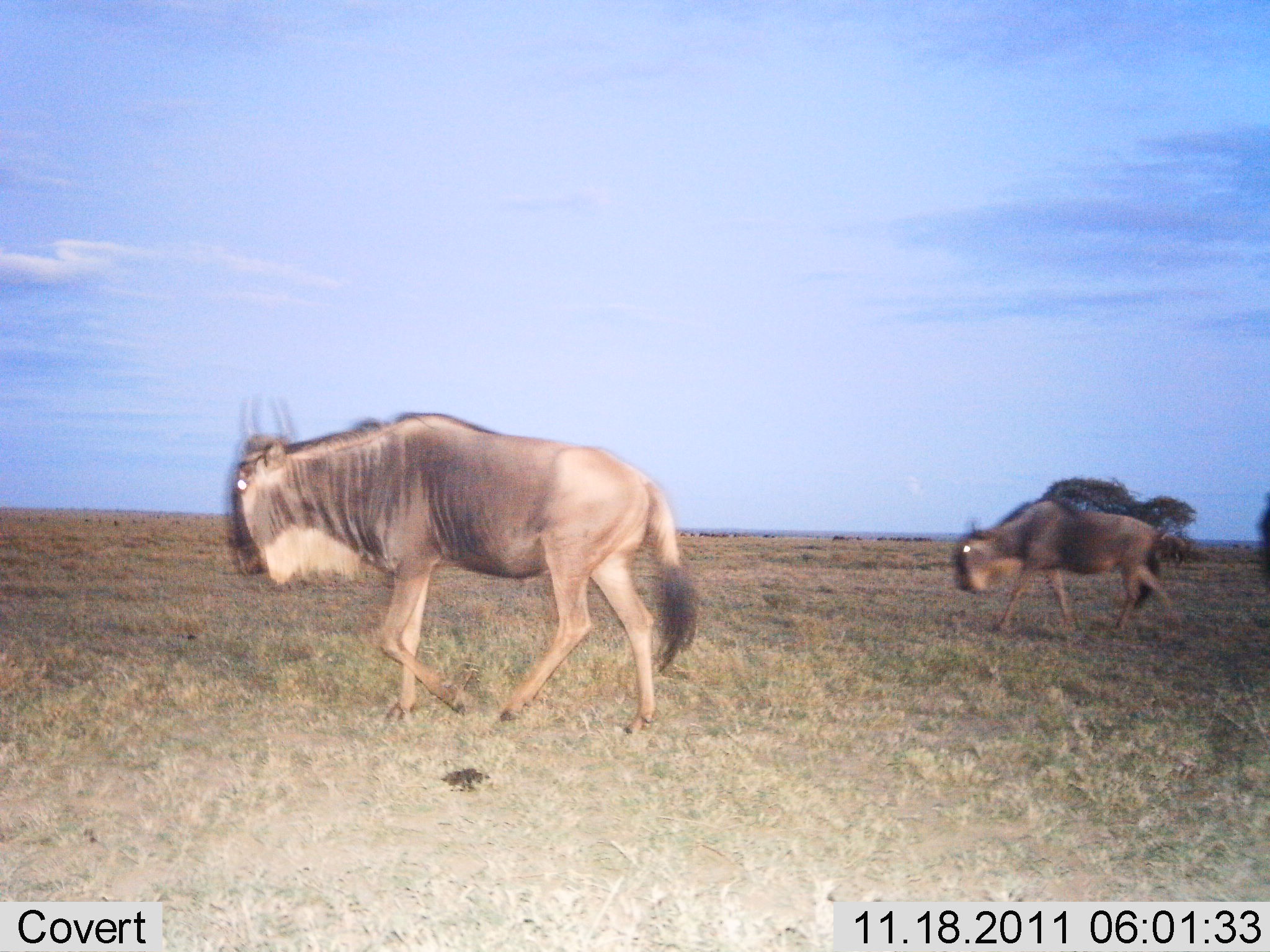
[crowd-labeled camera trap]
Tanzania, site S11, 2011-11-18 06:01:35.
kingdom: Animalia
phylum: Chordata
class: Mammalia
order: Artiodactyla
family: Bovidae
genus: Connochaetes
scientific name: Connochaetes taurinus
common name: blue wildebeest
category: wildebeest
Wildebeest (blue wildebeest) (Connochaetes taurinus), count 2. Behavior (volunteer vote fractions): standing 8%, resting 0%, moving 100%, interacting 0%. Young present (vote fraction): 0%. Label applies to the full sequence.